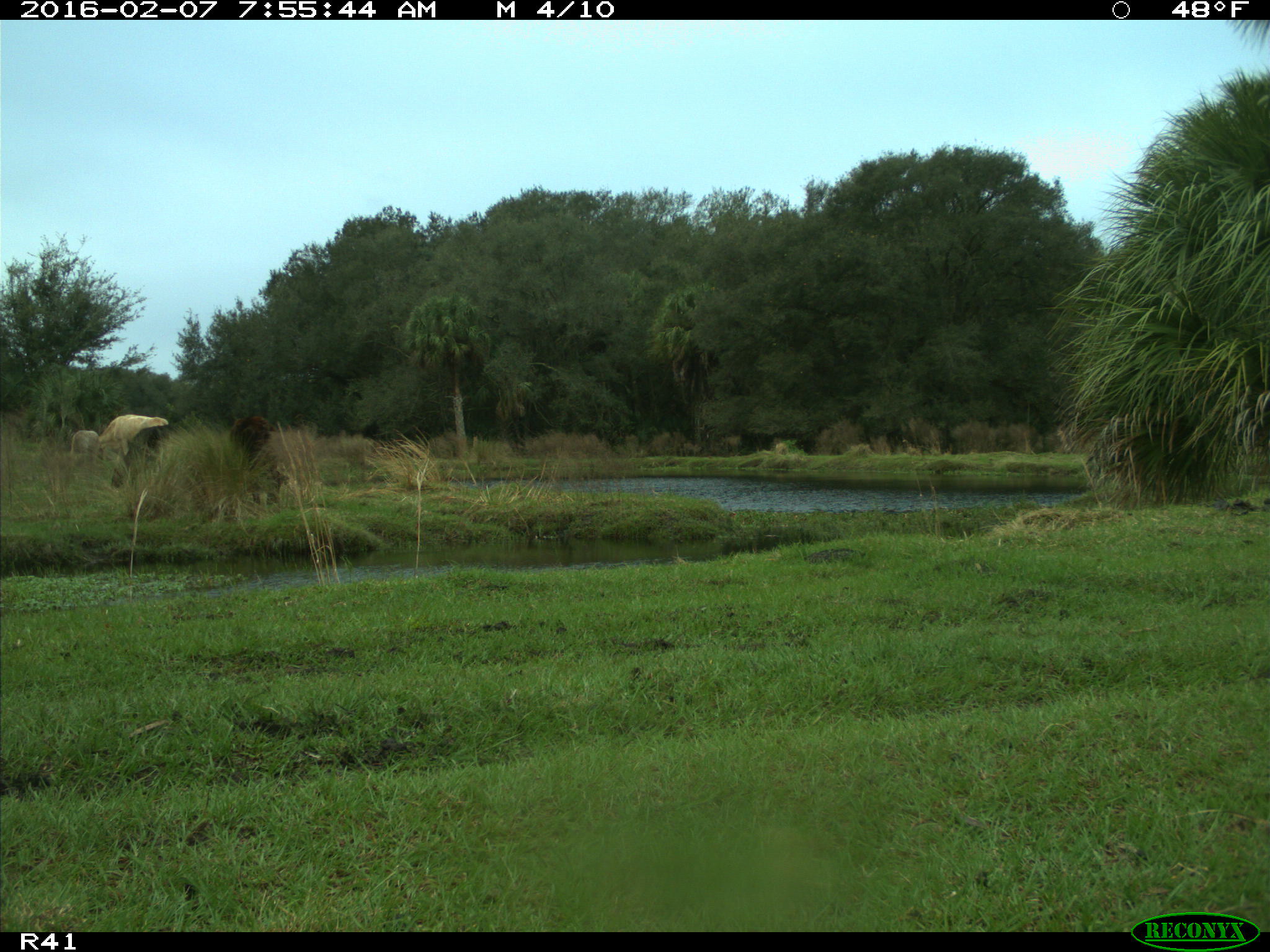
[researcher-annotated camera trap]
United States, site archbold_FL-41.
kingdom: Animalia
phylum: Chordata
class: Mammalia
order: Artiodactyla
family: Bovidae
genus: Bos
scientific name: Bos taurus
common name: domestic cow